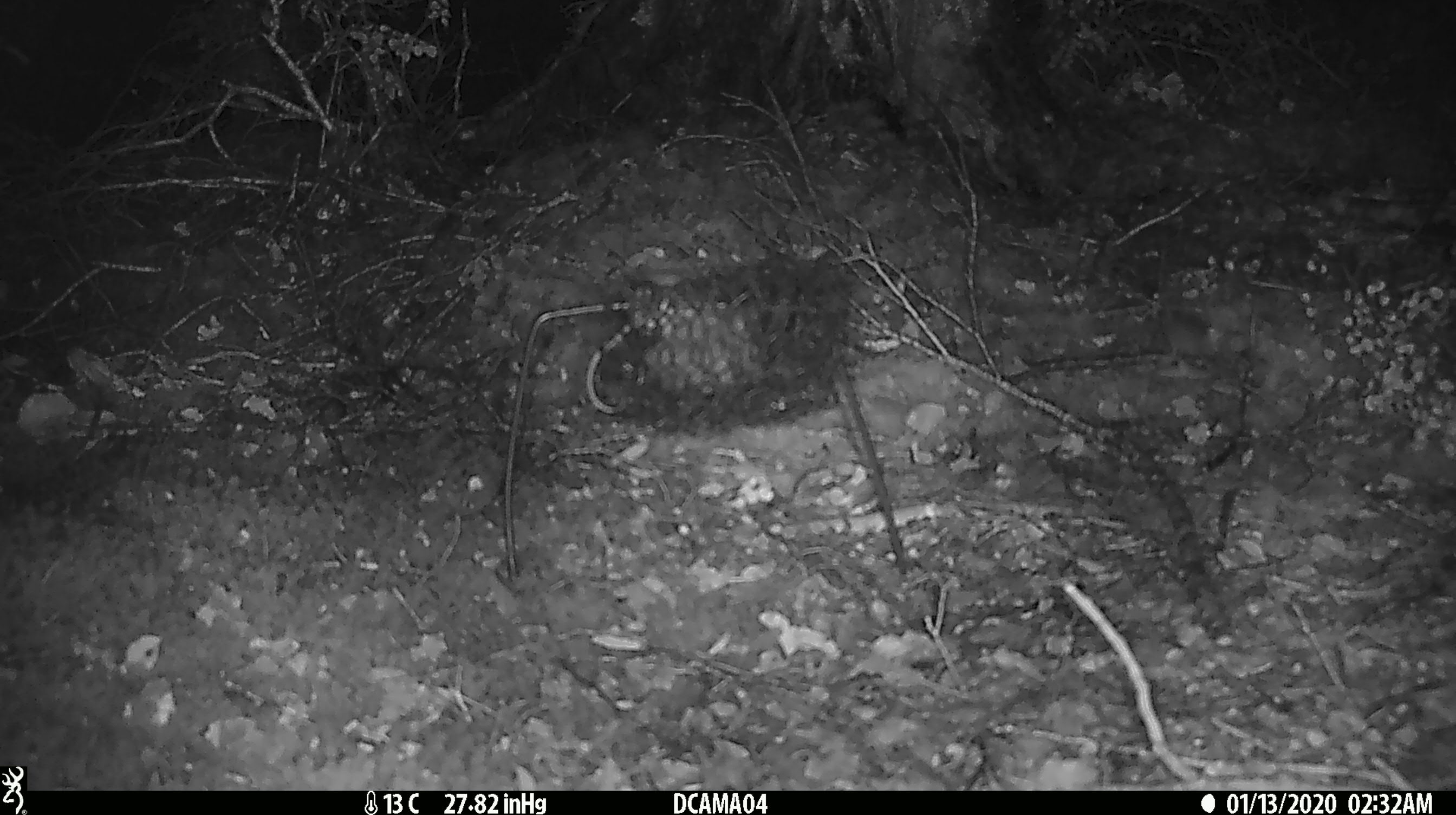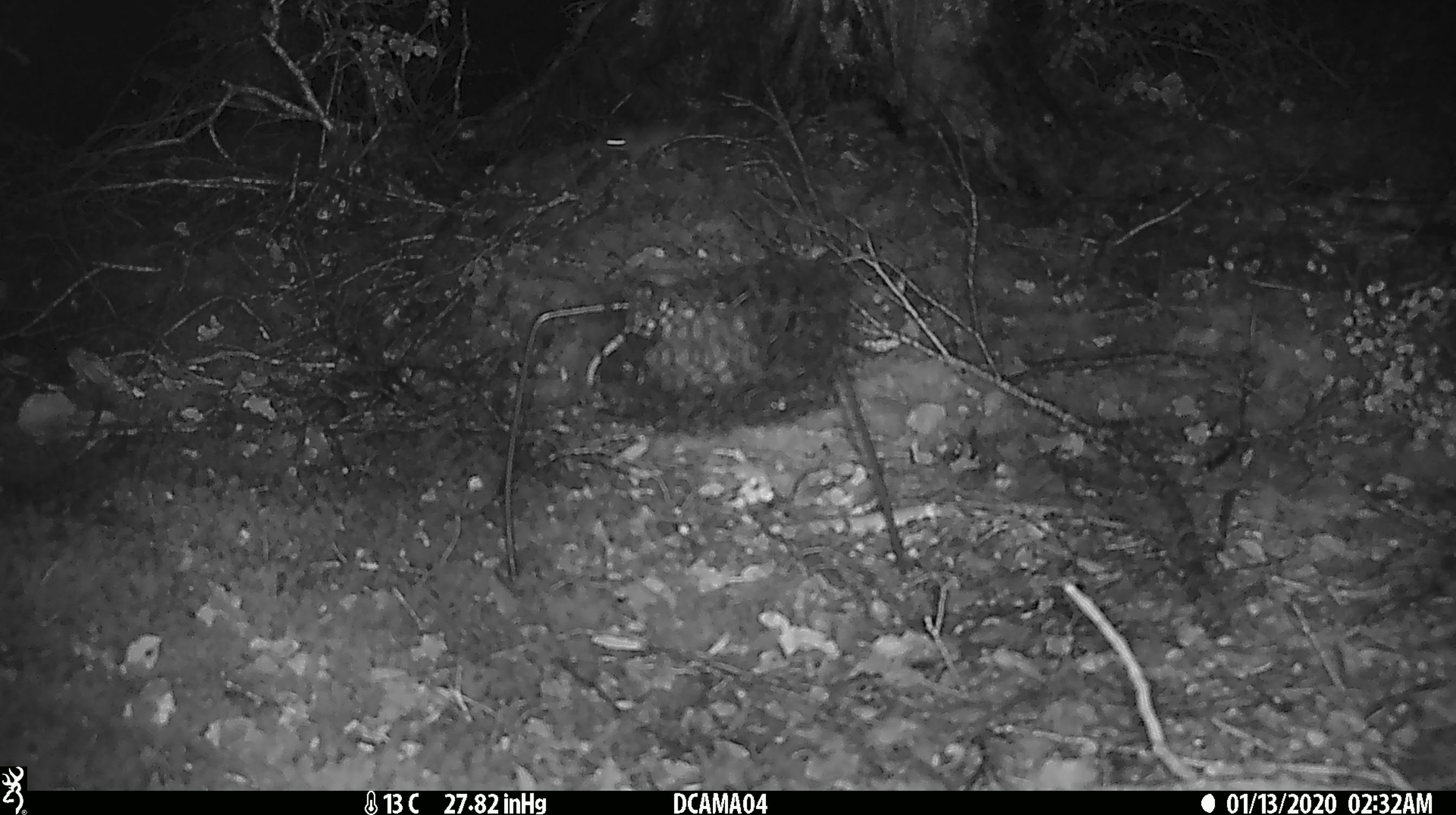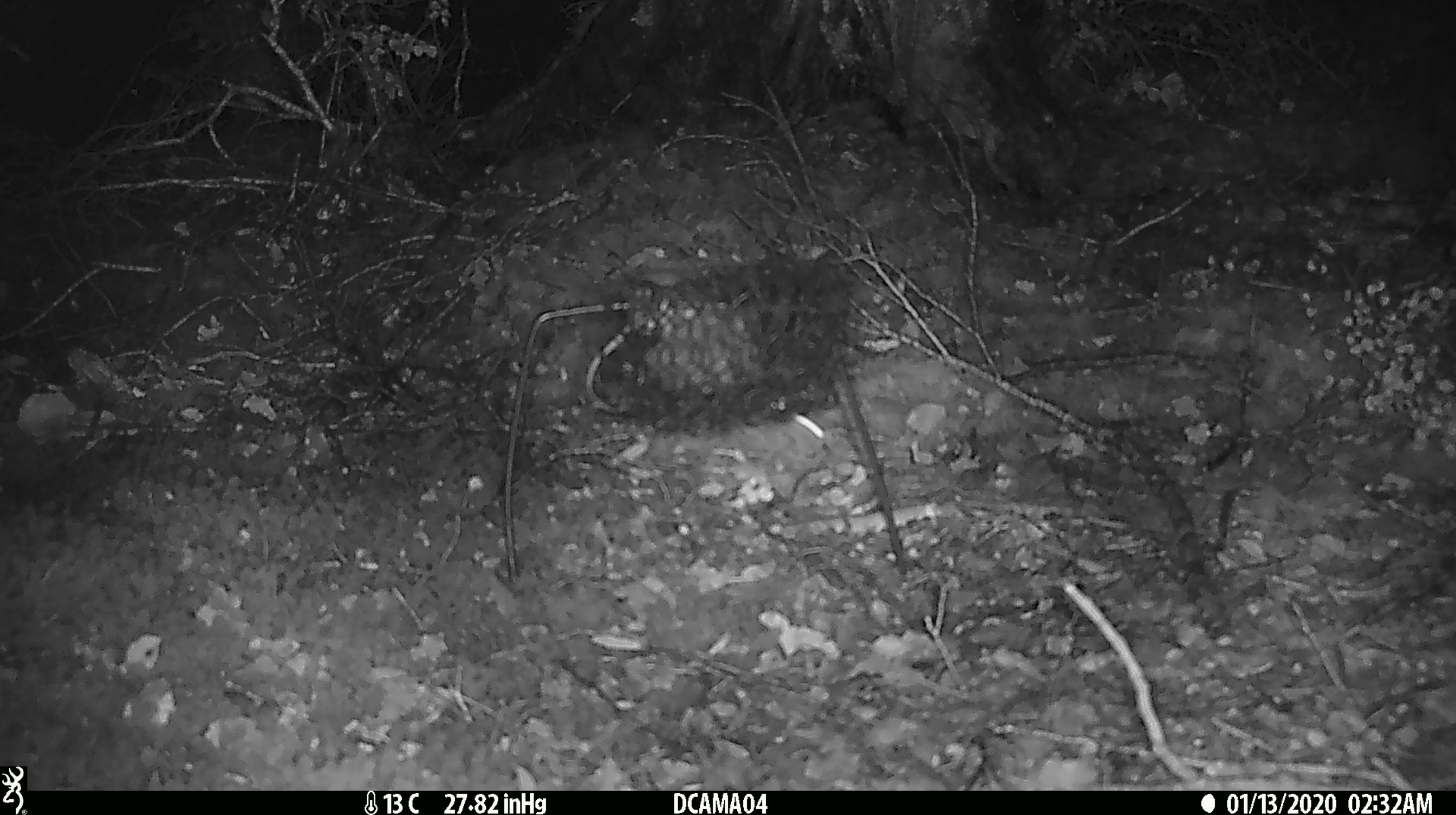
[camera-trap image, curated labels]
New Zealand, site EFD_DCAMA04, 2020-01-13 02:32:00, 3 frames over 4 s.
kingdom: Animalia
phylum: Chordata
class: Mammalia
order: Rodentia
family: Muridae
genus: Mus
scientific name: Mus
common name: mouse